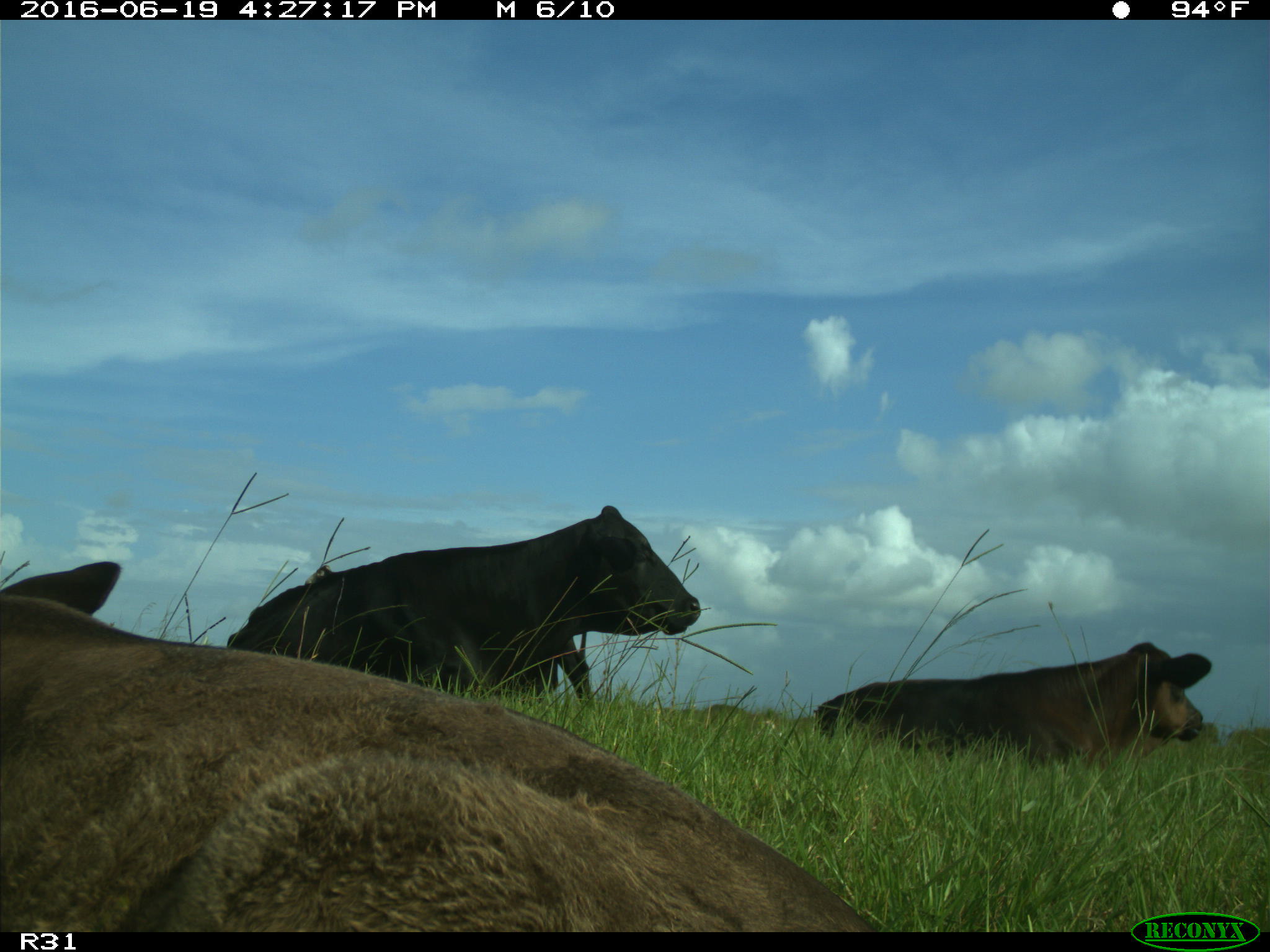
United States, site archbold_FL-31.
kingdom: Animalia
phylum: Chordata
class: Mammalia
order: Artiodactyla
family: Bovidae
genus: Bos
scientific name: Bos taurus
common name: domestic cow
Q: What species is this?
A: Bos taurus (domestic cow).